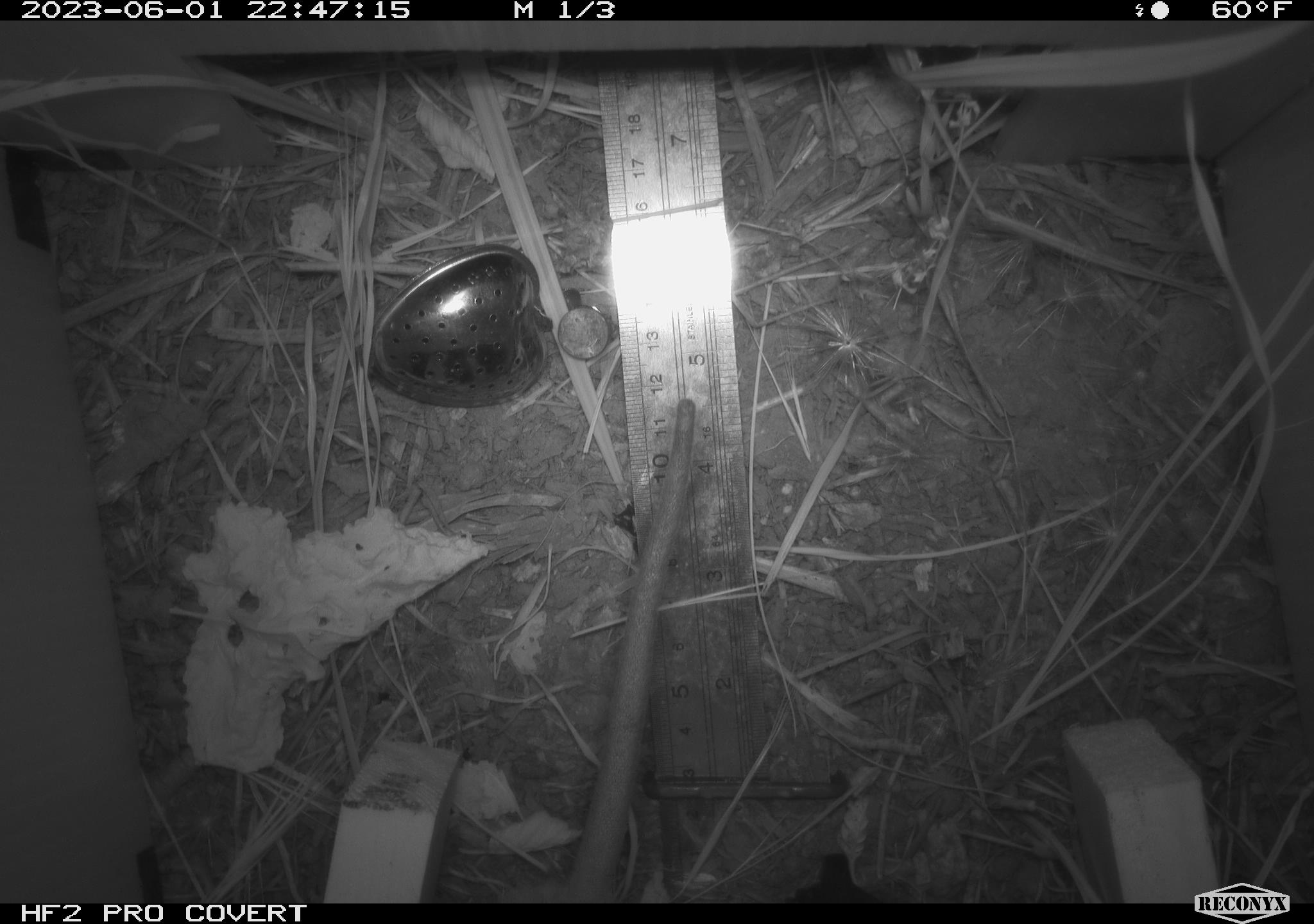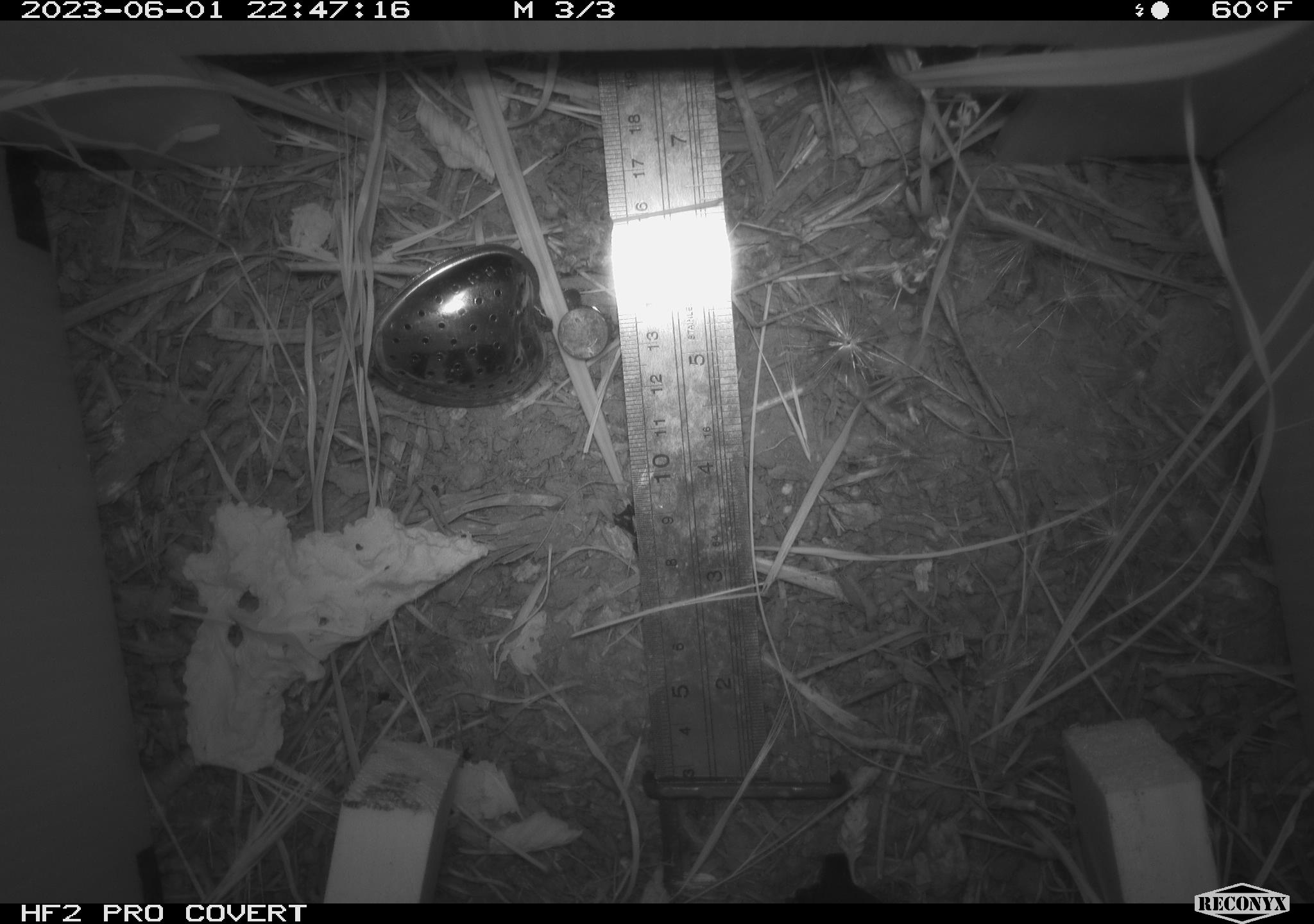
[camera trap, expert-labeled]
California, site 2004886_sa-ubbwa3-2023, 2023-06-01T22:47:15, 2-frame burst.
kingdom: Animalia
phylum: Chordata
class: Mammalia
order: Rodentia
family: Muridae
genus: Rattus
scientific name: Rattus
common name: rat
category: rattus species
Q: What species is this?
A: Rattus species (rat) (Rattus).